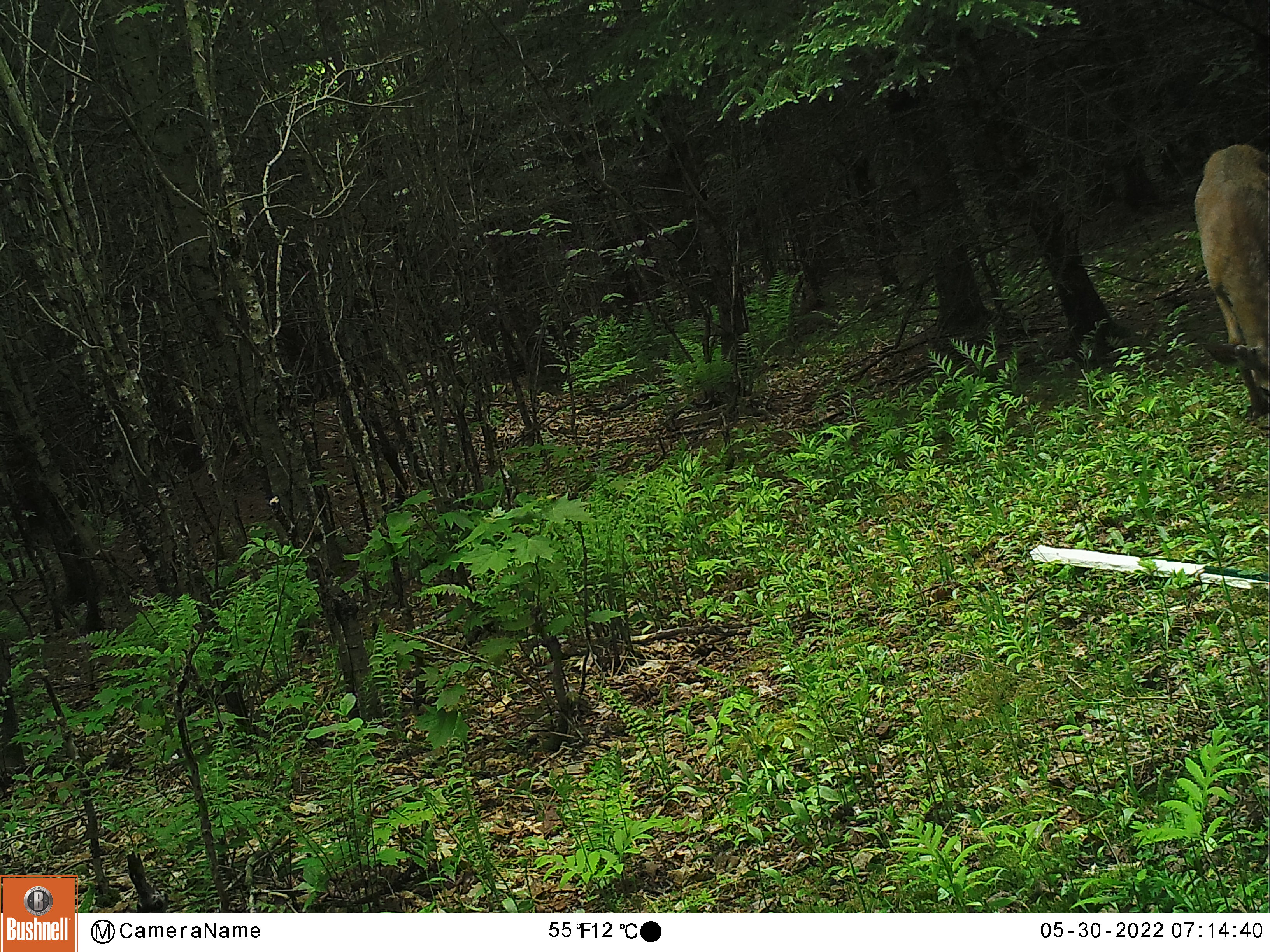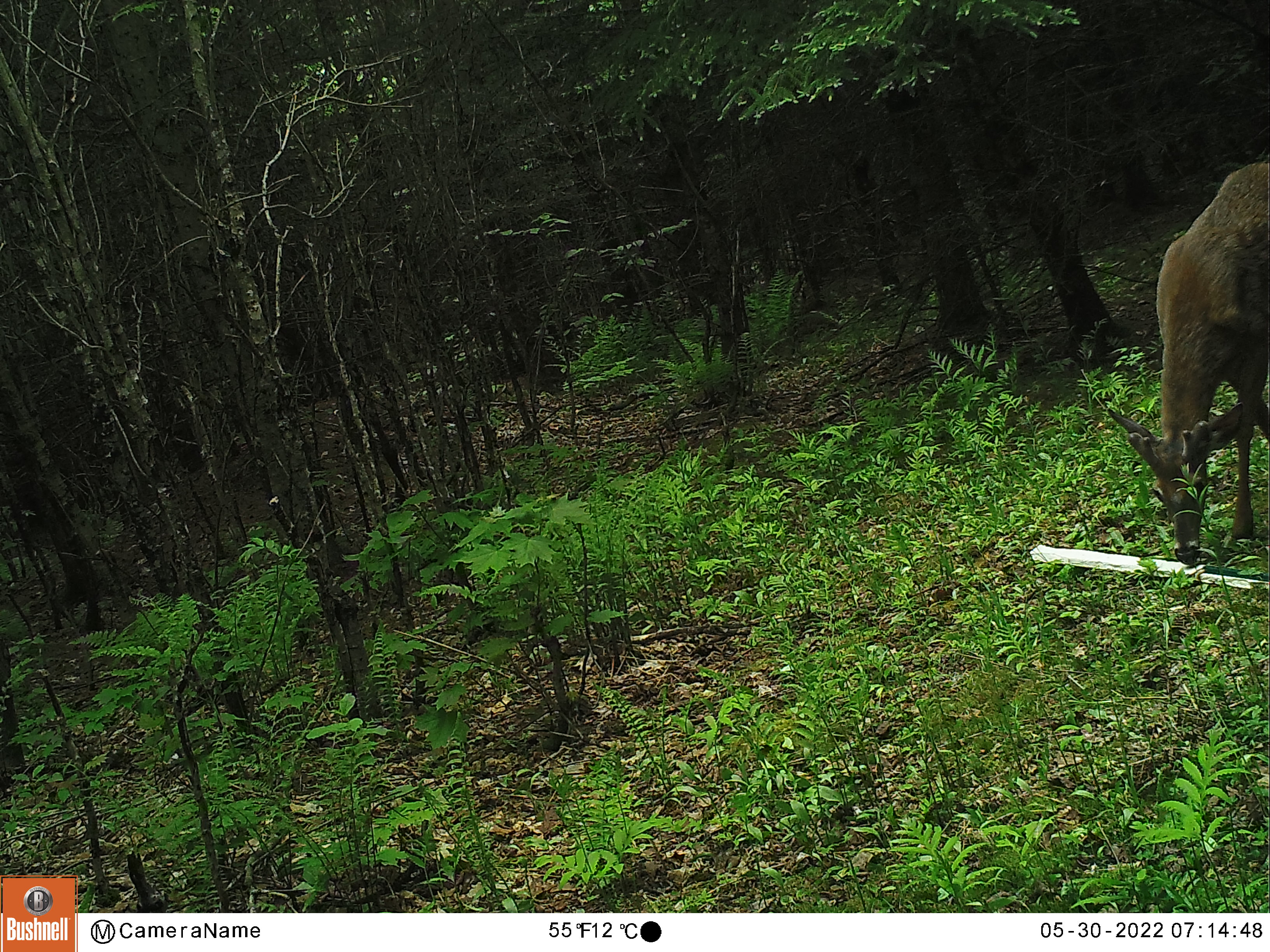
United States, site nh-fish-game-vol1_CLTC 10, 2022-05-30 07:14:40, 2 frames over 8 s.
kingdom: Animalia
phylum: Chordata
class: Mammalia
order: Artiodactyla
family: Cervidae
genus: Odocoileus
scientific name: Odocoileus virginianus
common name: white-tailed deer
White-tailed deer (Odocoileus virginianus).